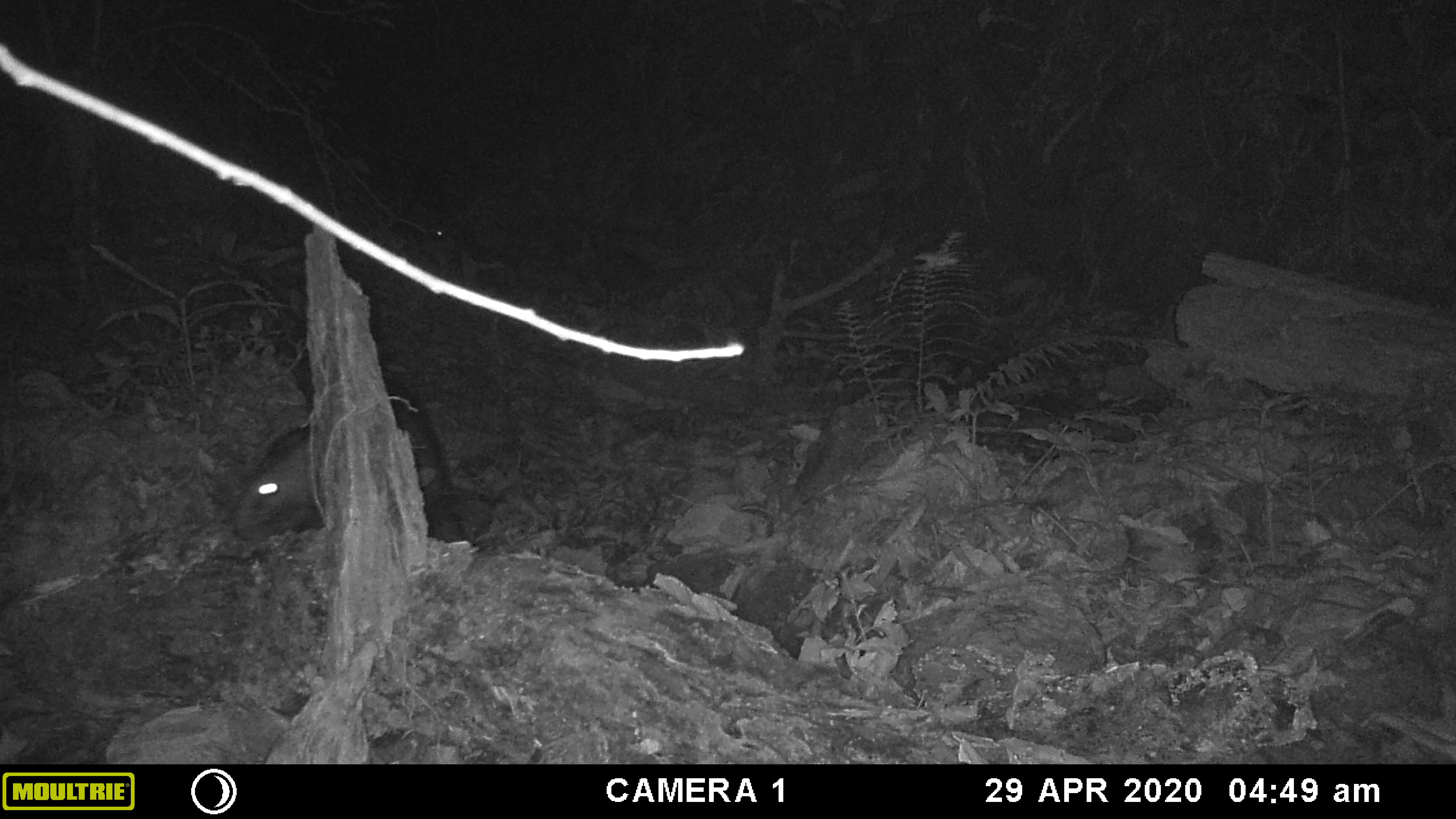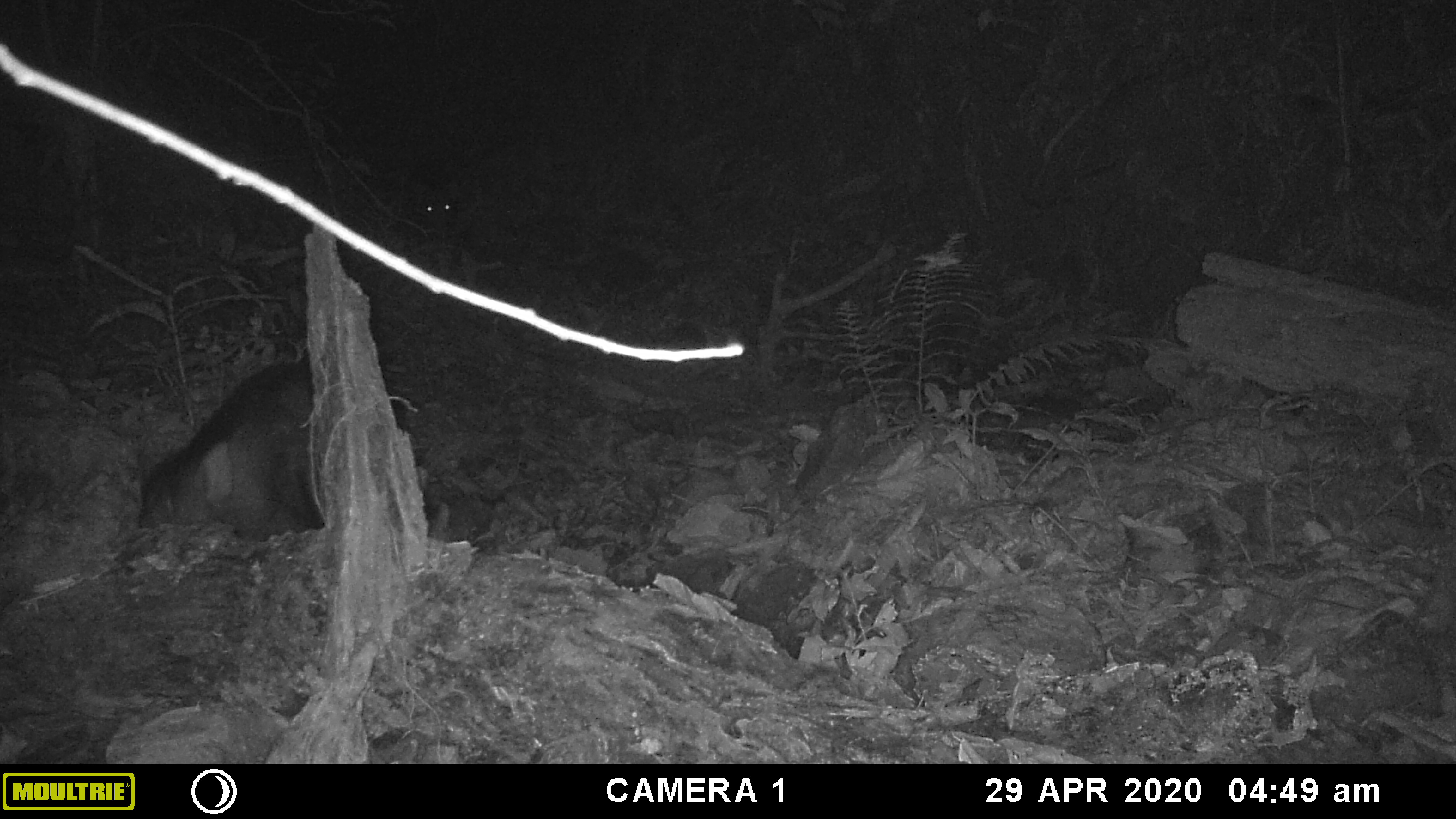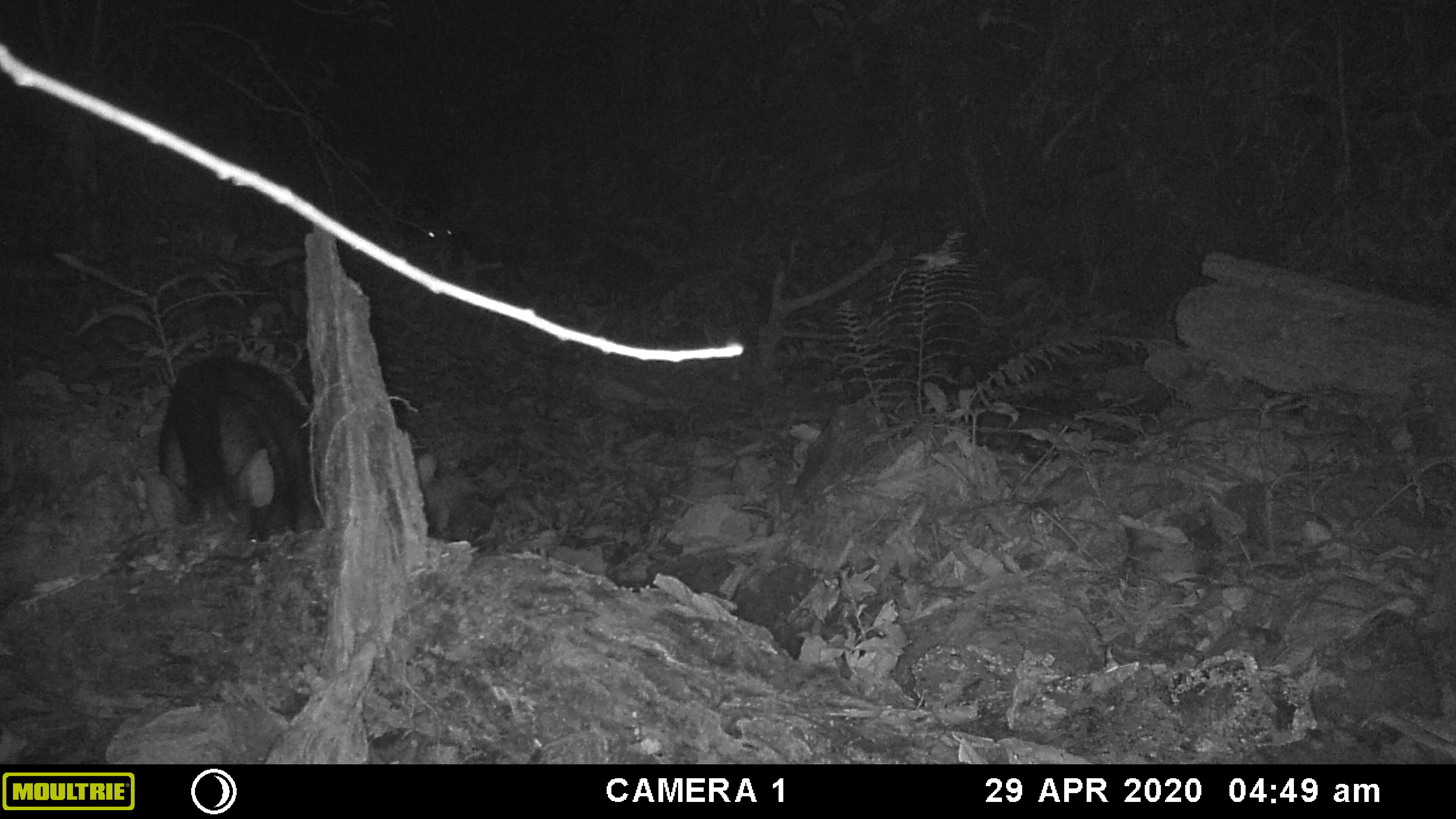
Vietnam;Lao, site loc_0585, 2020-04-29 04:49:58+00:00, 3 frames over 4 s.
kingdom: Animalia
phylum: Chordata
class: Mammalia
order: Artiodactyla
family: Suidae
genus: Sus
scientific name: Sus scrofa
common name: eurasian wild pig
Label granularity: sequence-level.